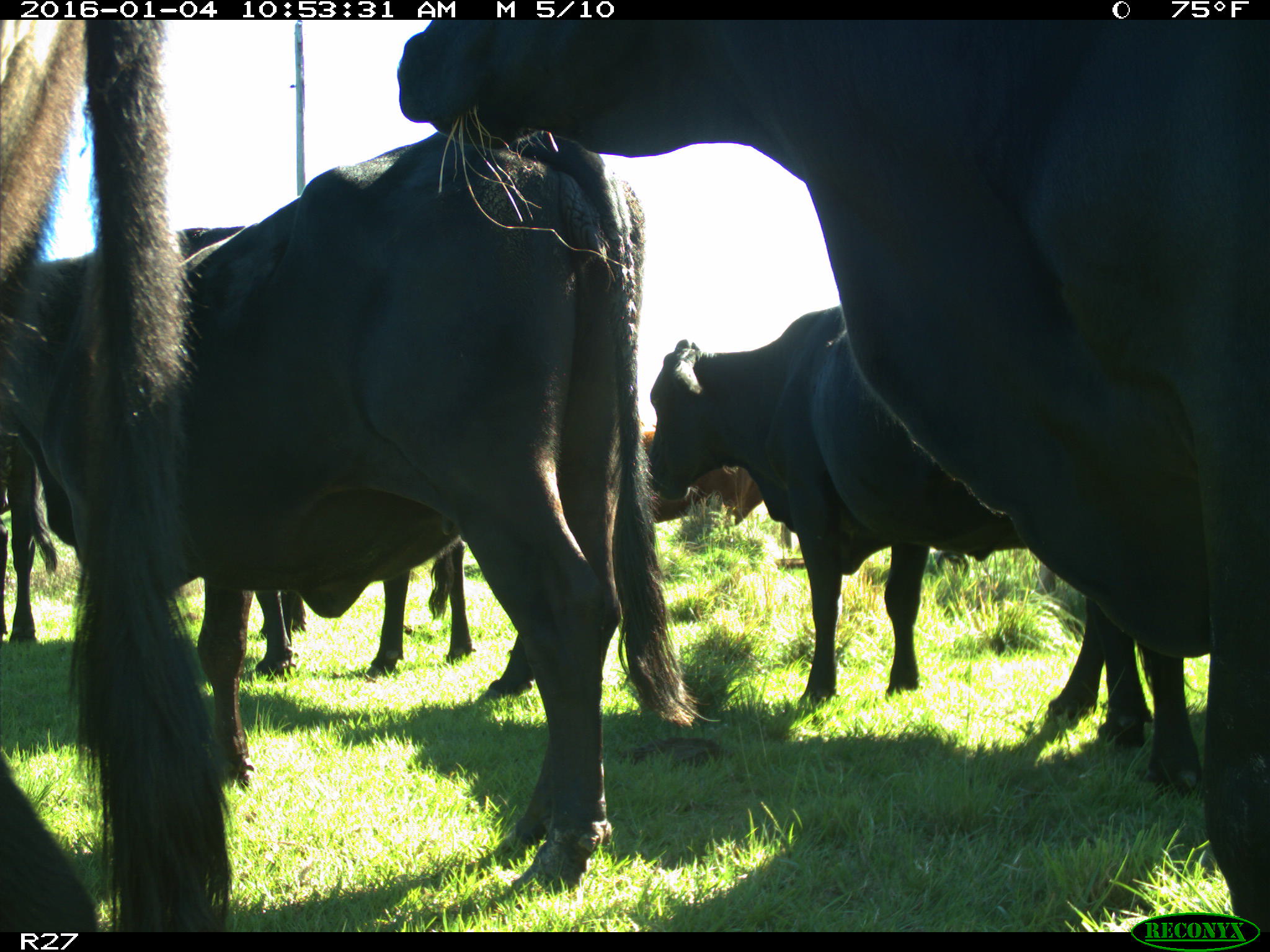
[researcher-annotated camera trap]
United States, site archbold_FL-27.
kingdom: Animalia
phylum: Chordata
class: Mammalia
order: Artiodactyla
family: Bovidae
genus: Bos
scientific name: Bos taurus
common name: domestic cow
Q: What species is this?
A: Bos taurus (domestic cow).